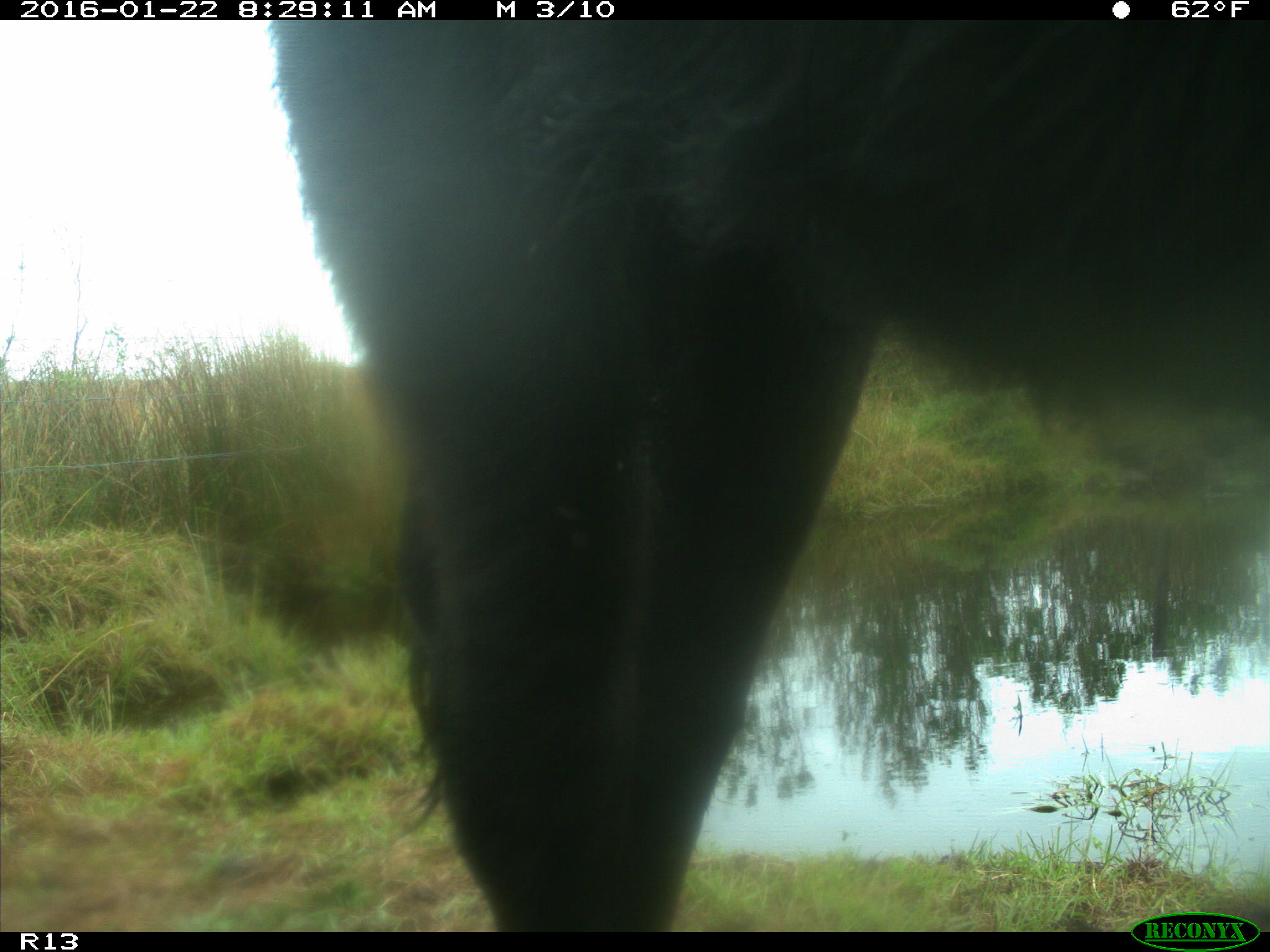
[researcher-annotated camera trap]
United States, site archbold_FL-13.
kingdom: Animalia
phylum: Chordata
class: Mammalia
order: Artiodactyla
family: Bovidae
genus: Bos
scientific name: Bos taurus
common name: domestic cow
Bos taurus (domestic cow).